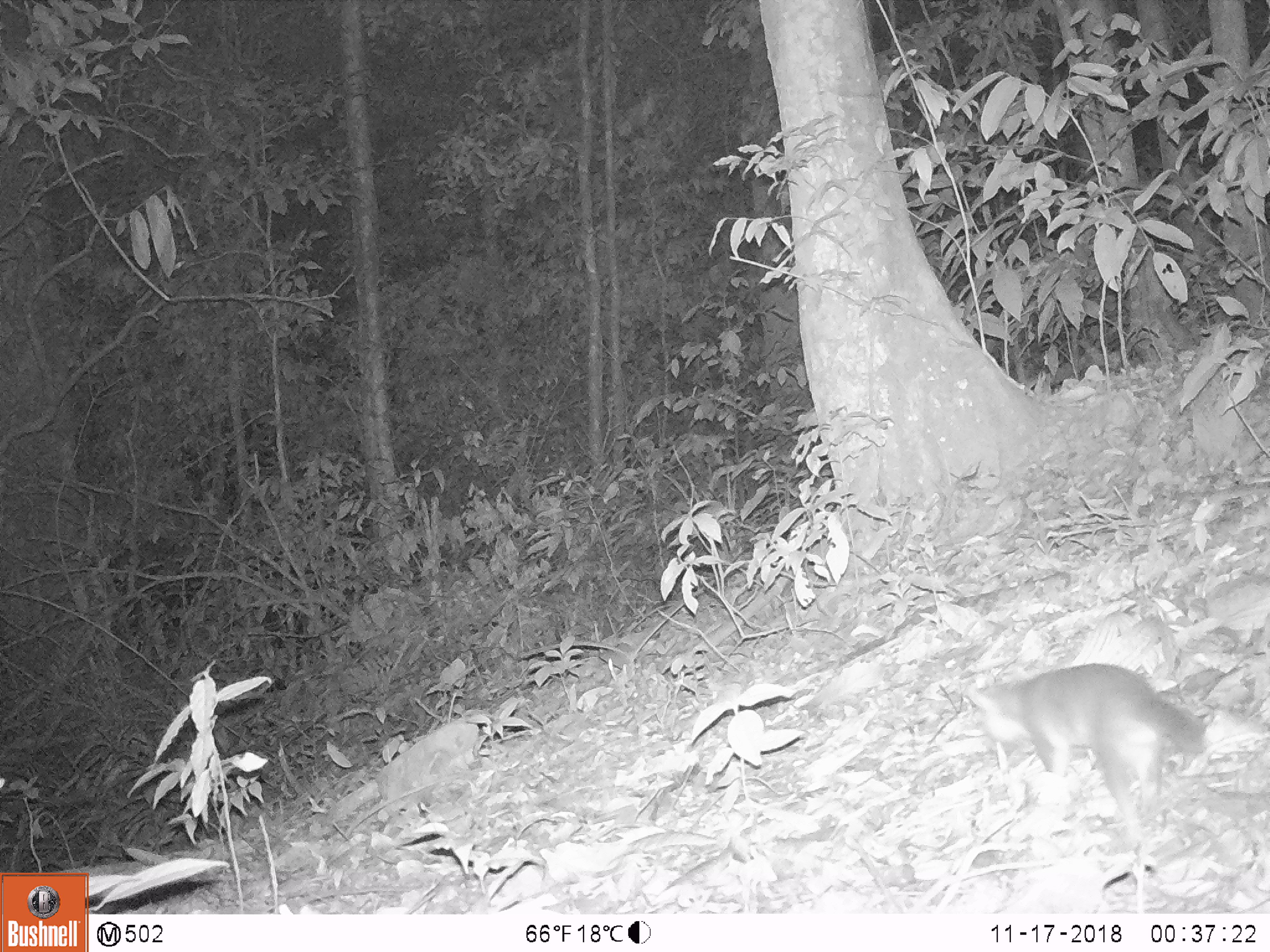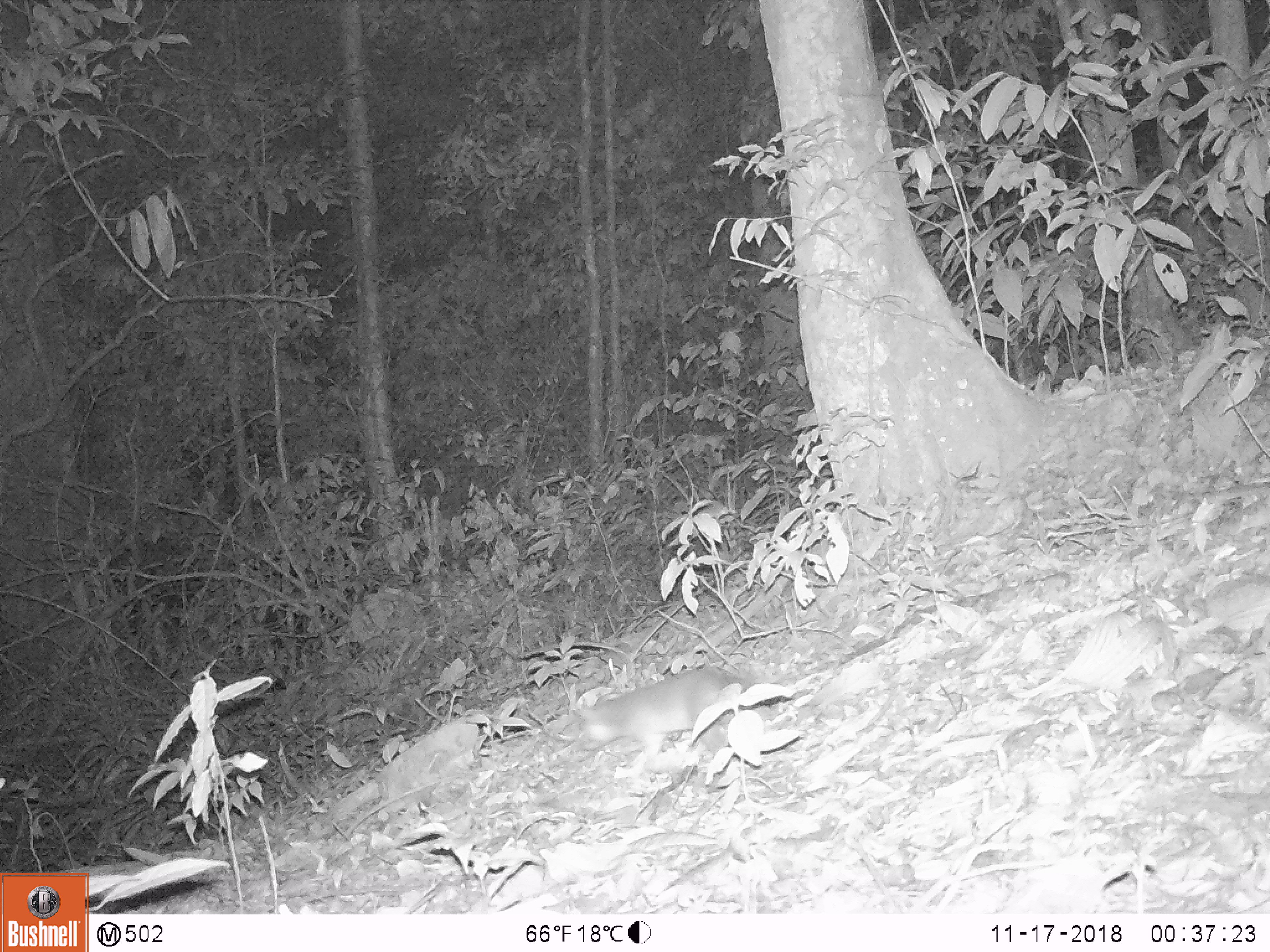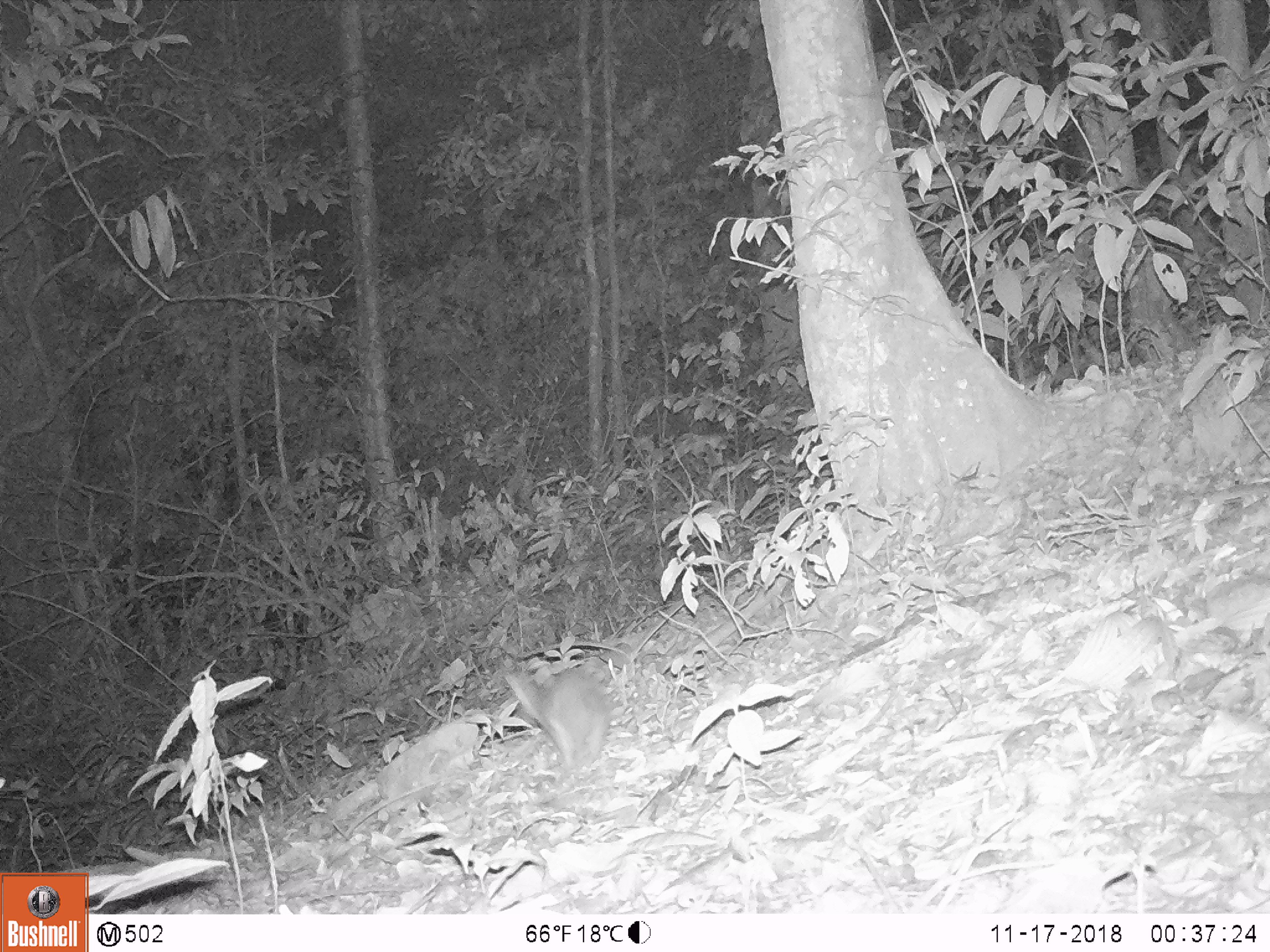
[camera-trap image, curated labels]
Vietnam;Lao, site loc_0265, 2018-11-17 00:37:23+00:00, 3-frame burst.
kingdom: Animalia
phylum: Chordata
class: Mammalia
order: Carnivora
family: Mustelidae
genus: Melogale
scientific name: Melogale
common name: ferret badger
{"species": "ferret badger (Melogale)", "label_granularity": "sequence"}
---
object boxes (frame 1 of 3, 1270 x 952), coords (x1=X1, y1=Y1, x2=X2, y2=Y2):
ferret badger: (x1=959, y1=660, x2=1207, y2=857)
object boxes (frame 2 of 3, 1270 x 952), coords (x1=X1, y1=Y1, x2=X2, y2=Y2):
ferret badger: (x1=570, y1=666, x2=790, y2=778)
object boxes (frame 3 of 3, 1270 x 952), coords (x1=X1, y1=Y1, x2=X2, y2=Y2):
ferret badger: (x1=503, y1=666, x2=611, y2=778)